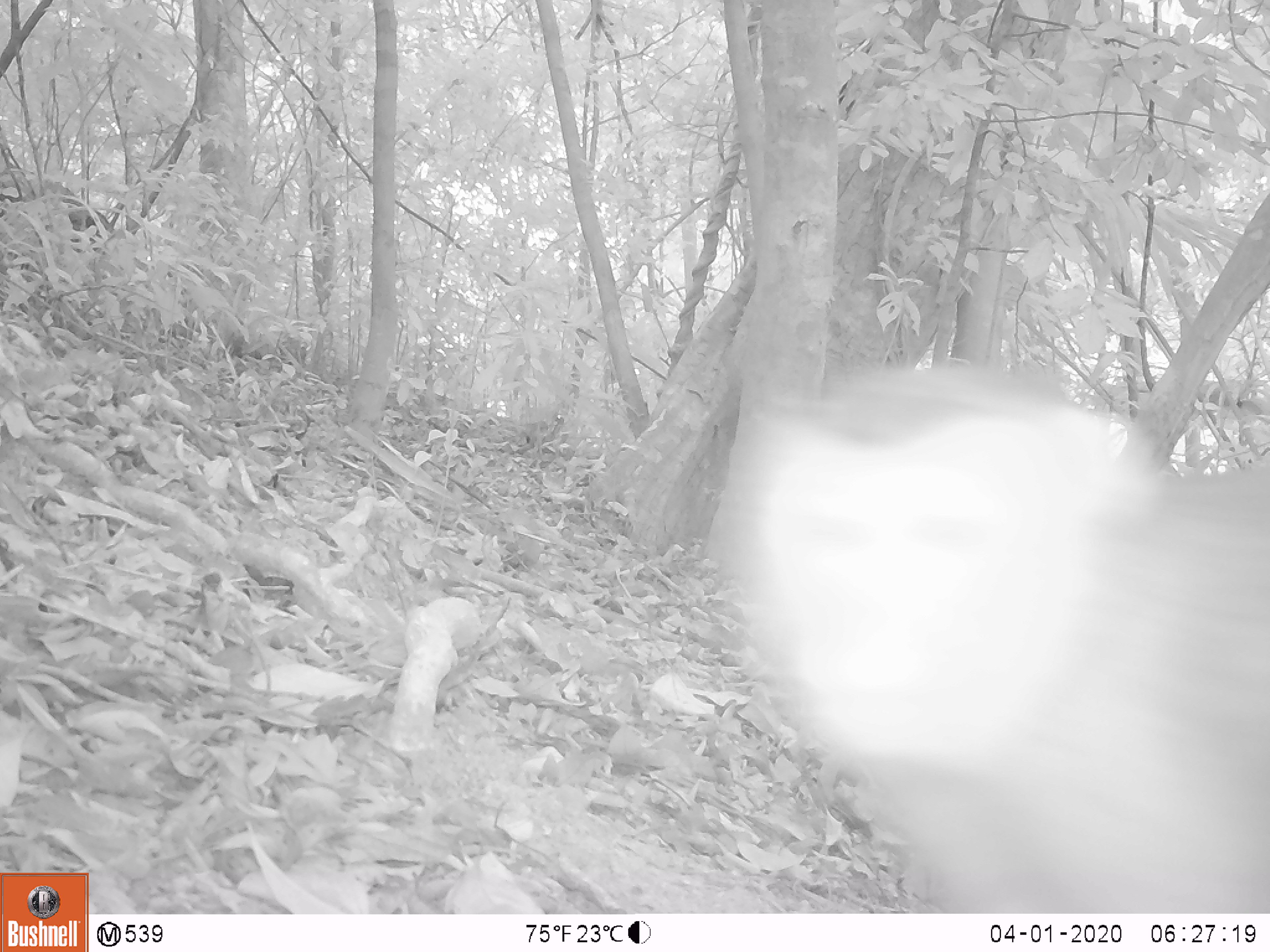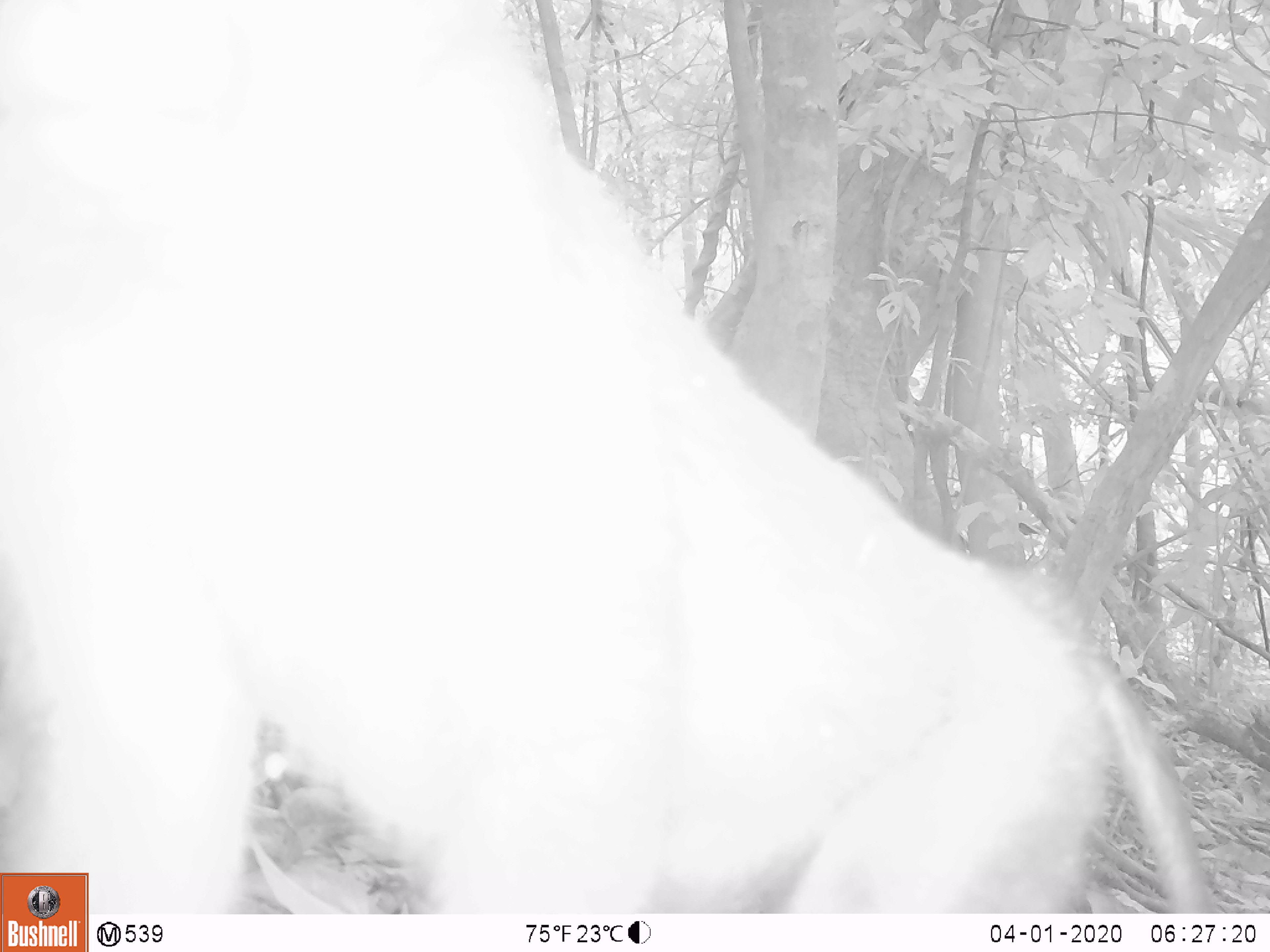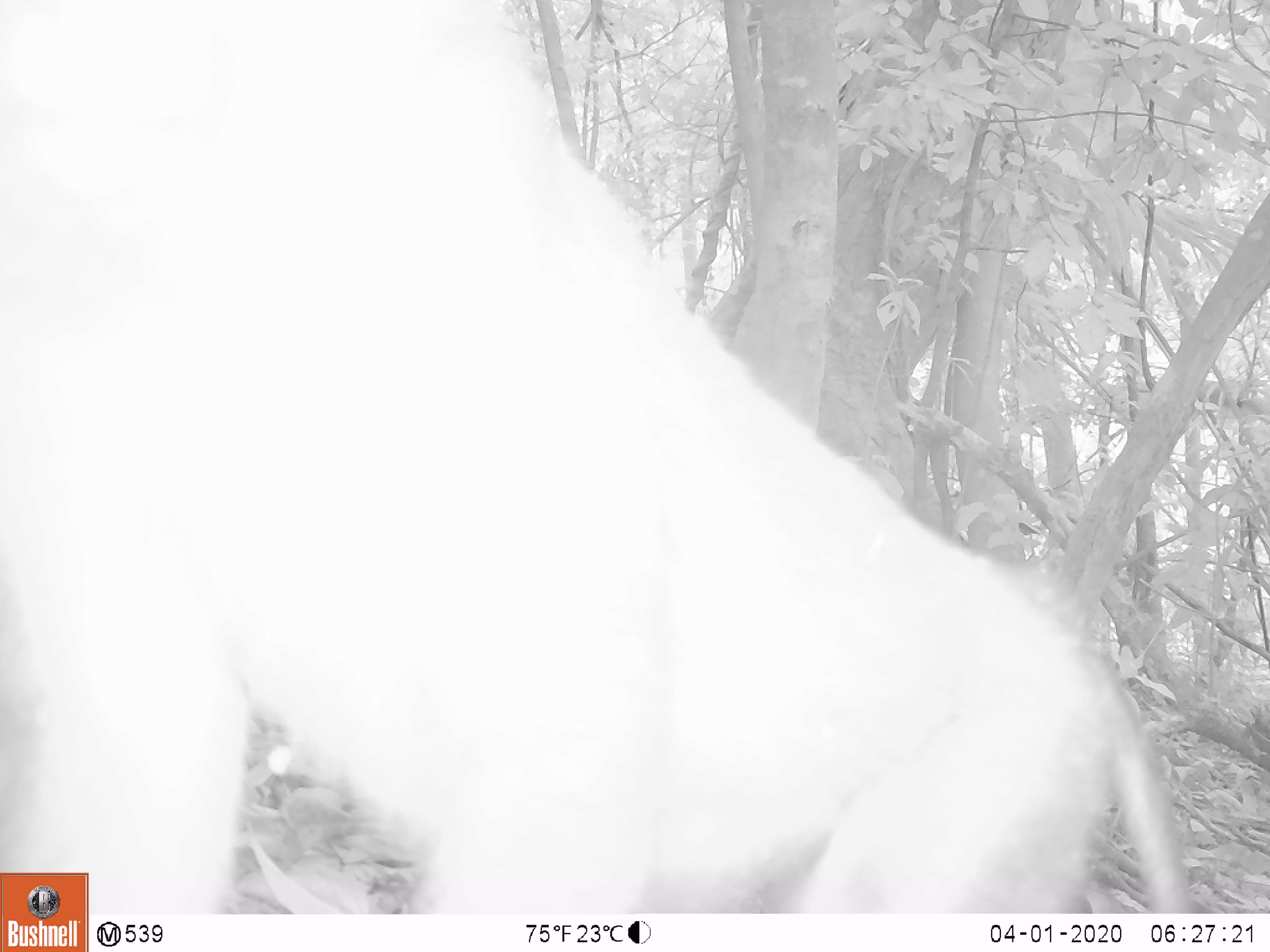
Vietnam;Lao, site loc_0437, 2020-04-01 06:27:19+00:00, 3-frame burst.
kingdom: Animalia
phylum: Chordata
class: Mammalia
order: Primates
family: Cercopithecidae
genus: Macaca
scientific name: Macaca nemestrina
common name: pig-tailed macaque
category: pig tailed macaque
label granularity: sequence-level